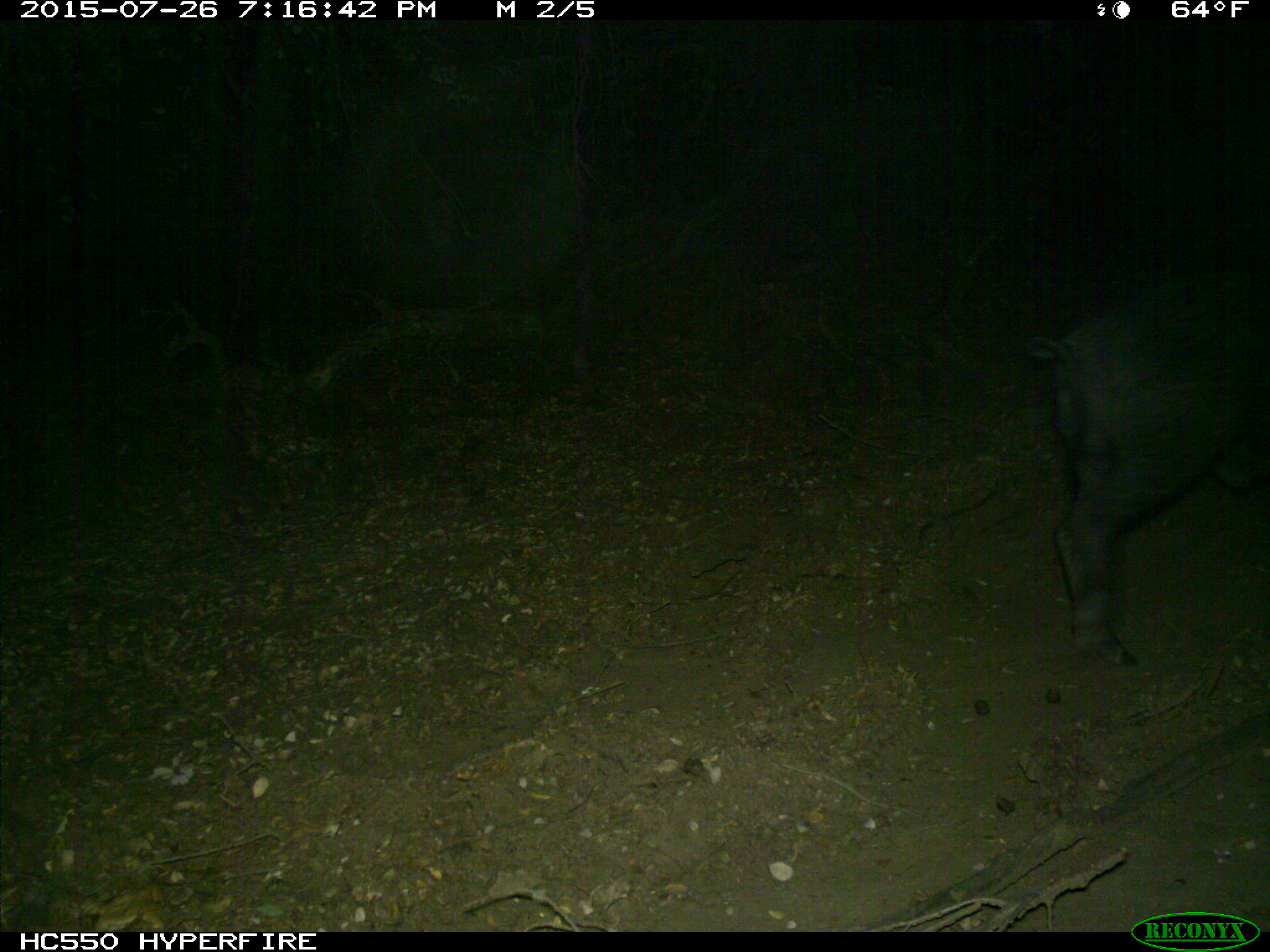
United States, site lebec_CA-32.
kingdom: Animalia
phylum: Chordata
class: Mammalia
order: Artiodactyla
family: Suidae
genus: Sus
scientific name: Sus scrofa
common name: wild boar